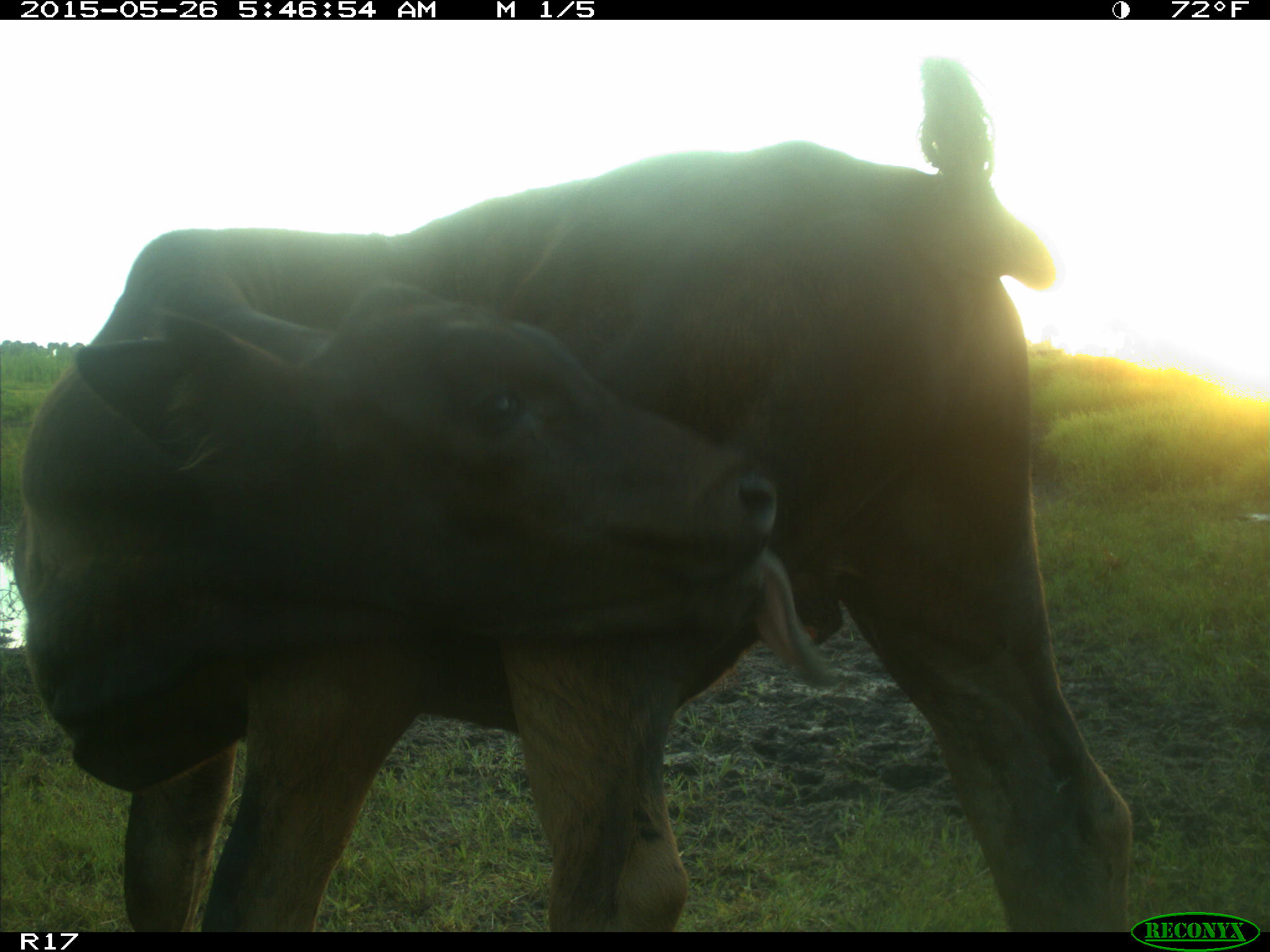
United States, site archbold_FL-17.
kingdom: Animalia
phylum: Chordata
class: Mammalia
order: Artiodactyla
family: Bovidae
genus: Bos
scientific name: Bos taurus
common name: domestic cow